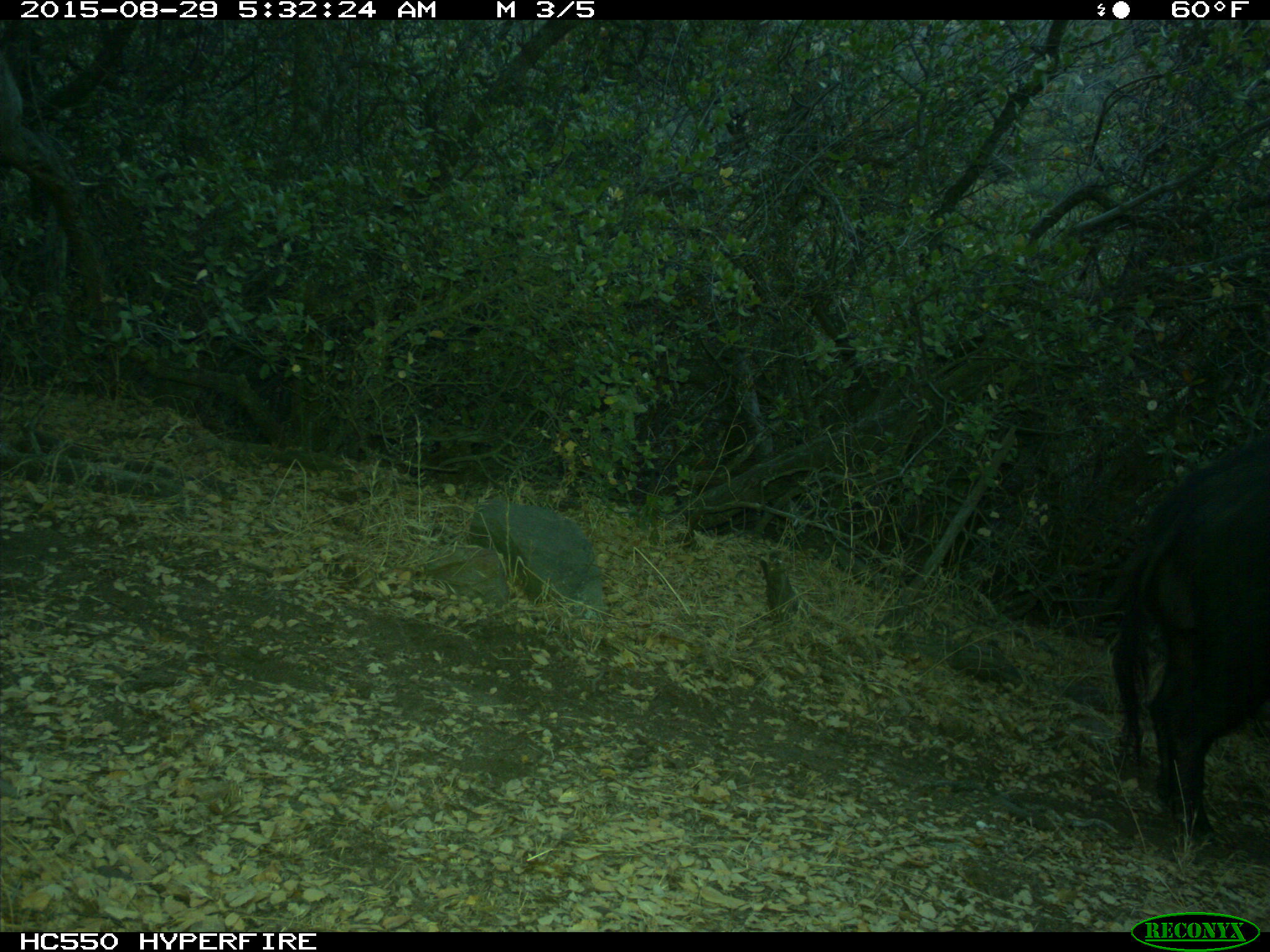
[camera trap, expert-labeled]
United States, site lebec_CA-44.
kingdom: Animalia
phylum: Chordata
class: Mammalia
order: Artiodactyla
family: Suidae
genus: Sus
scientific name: Sus scrofa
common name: wild boar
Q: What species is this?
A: Sus scrofa (wild boar).